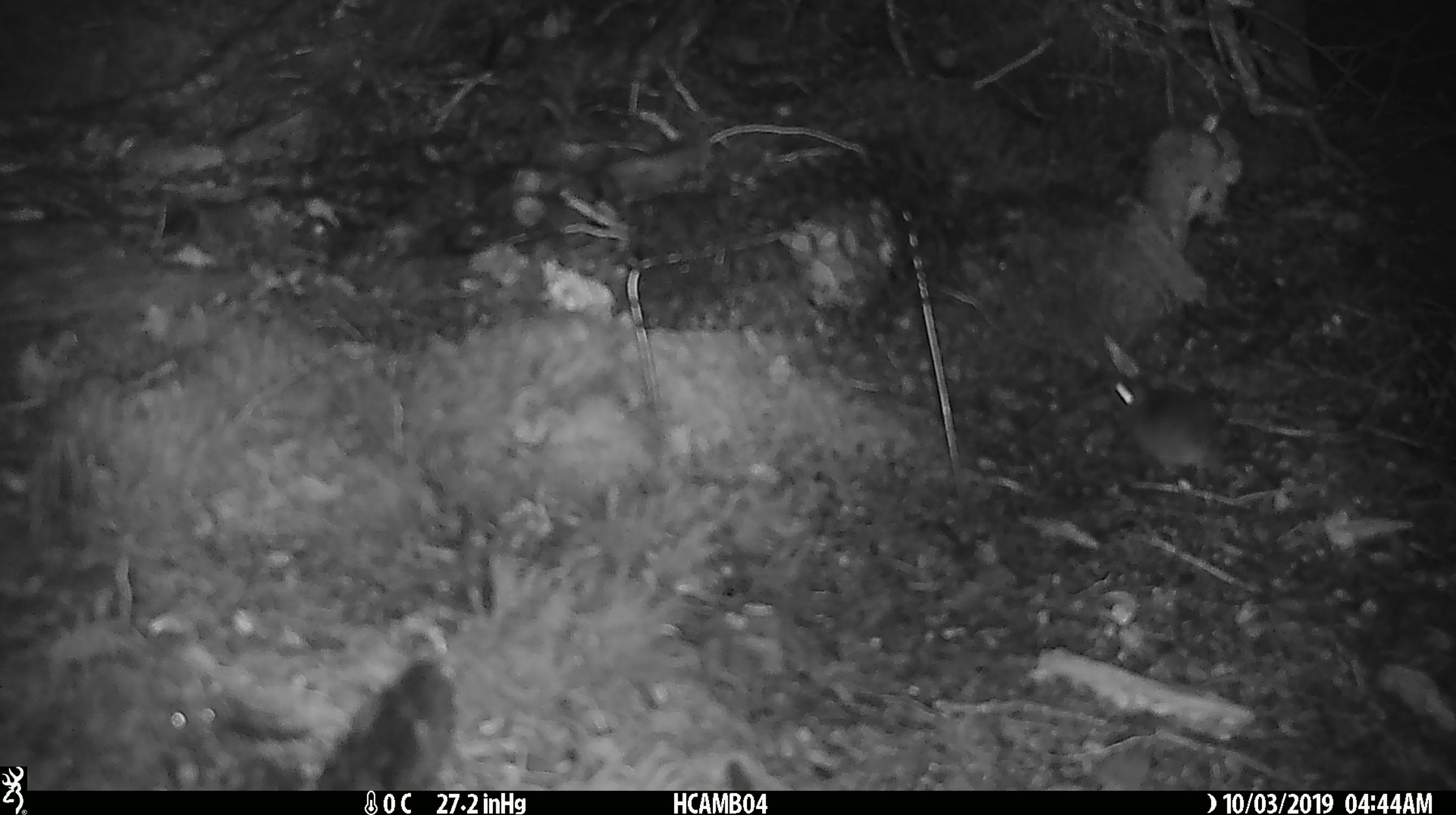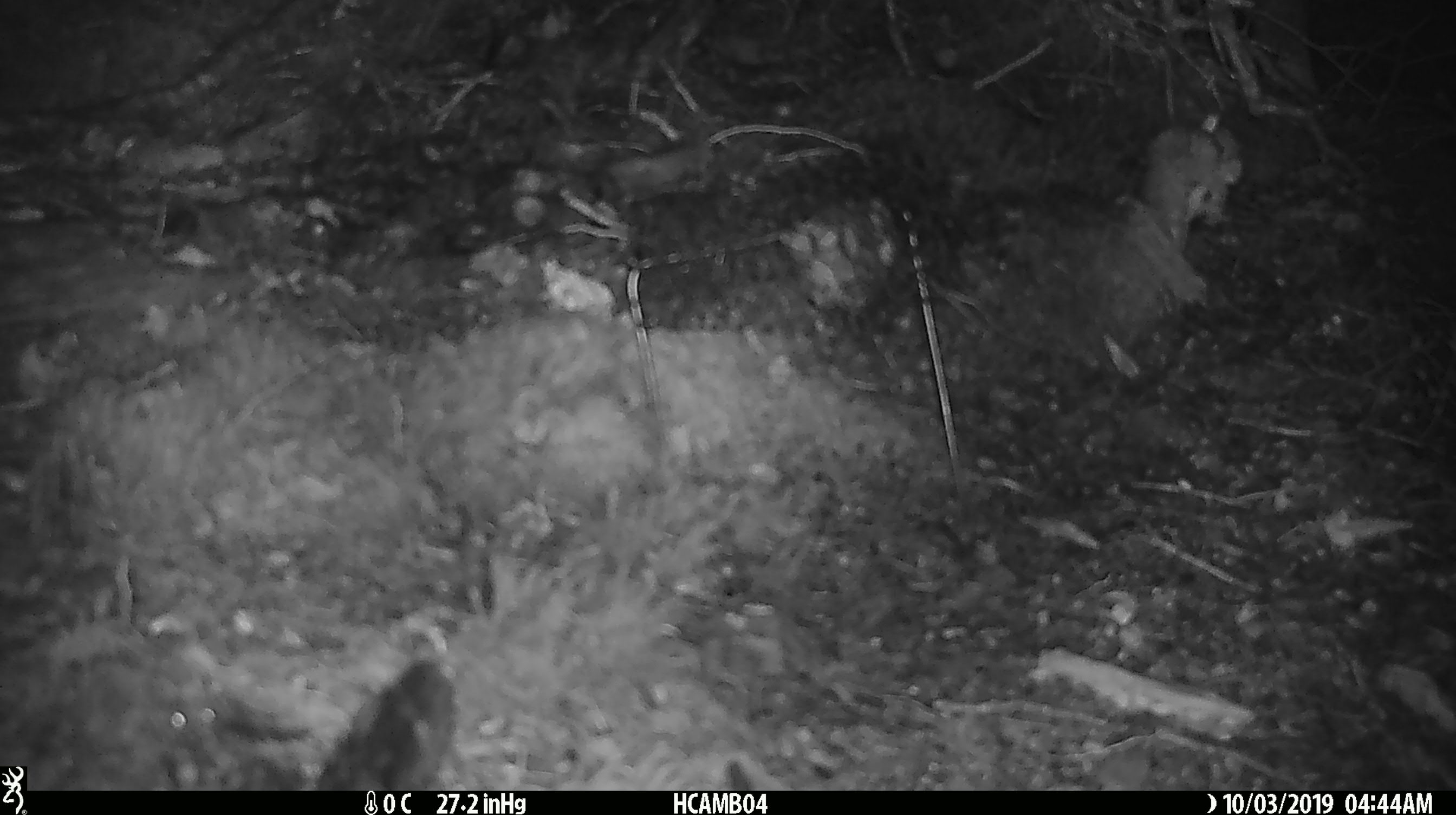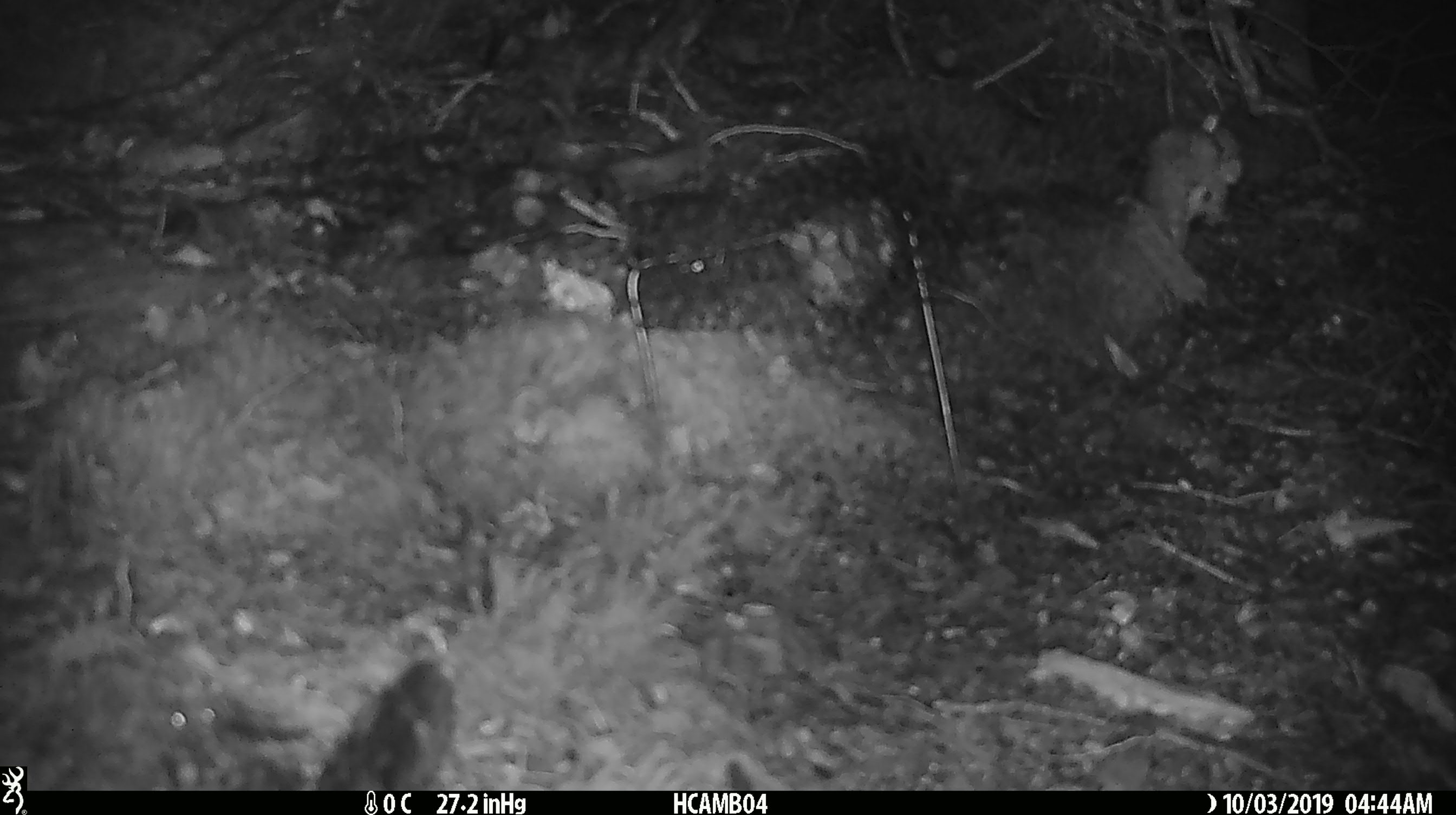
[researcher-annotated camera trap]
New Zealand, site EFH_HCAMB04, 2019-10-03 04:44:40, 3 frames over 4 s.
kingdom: Animalia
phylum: Chordata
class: Mammalia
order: Rodentia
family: Muridae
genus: Mus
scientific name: Mus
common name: mouse